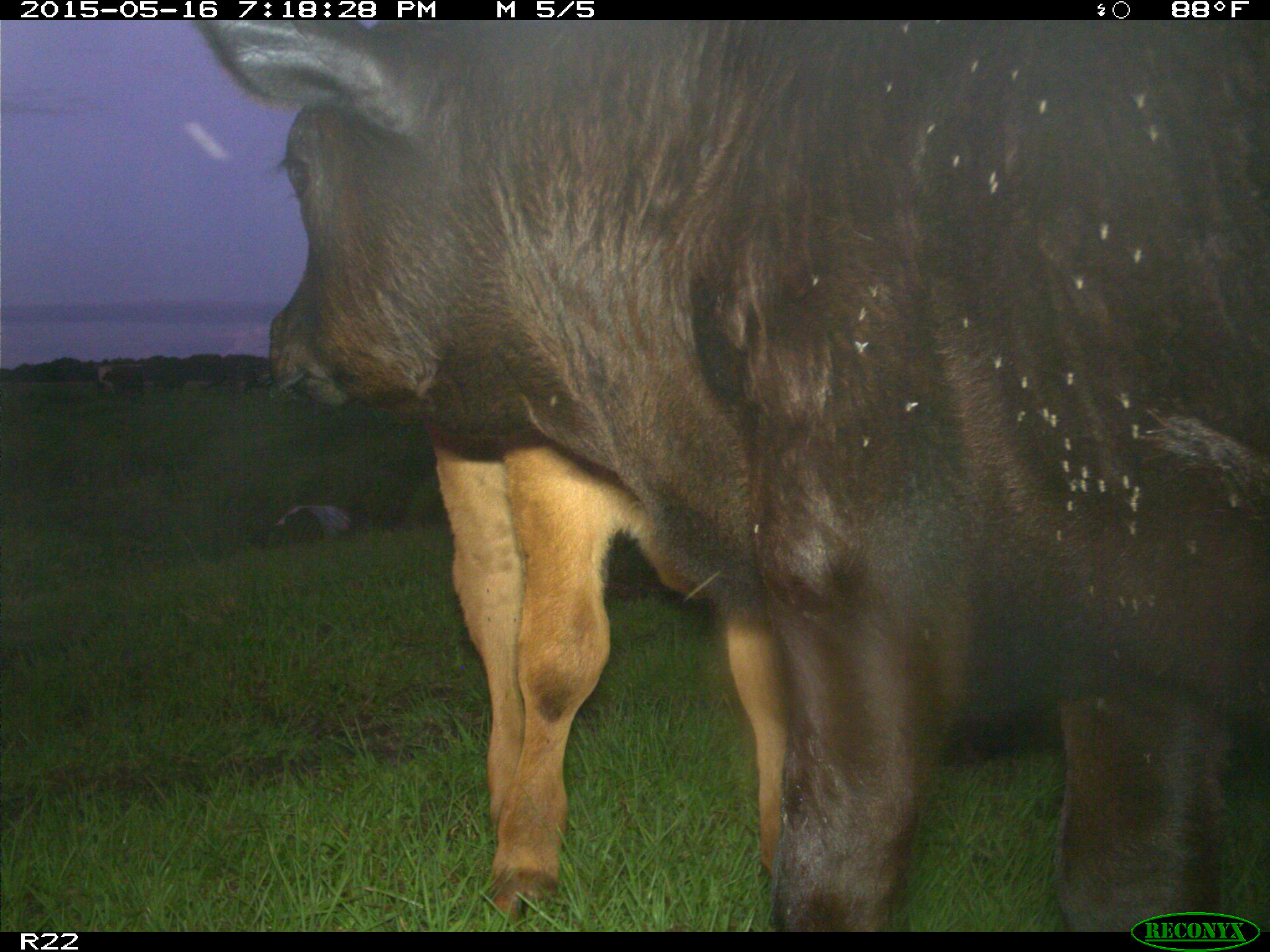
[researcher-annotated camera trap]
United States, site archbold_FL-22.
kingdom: Animalia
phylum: Chordata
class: Mammalia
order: Artiodactyla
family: Bovidae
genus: Bos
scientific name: Bos taurus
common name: domestic cow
Bos taurus (domestic cow).